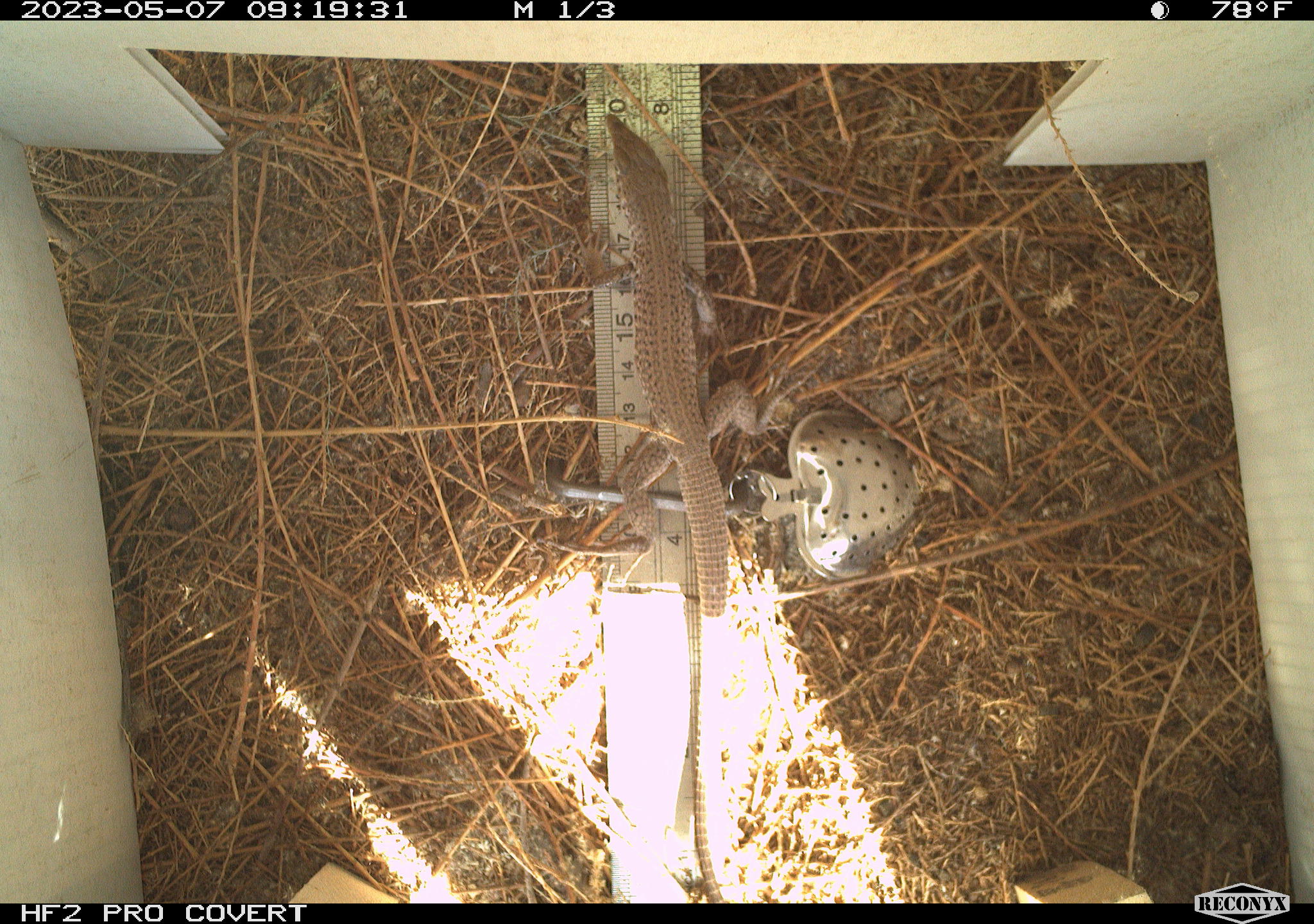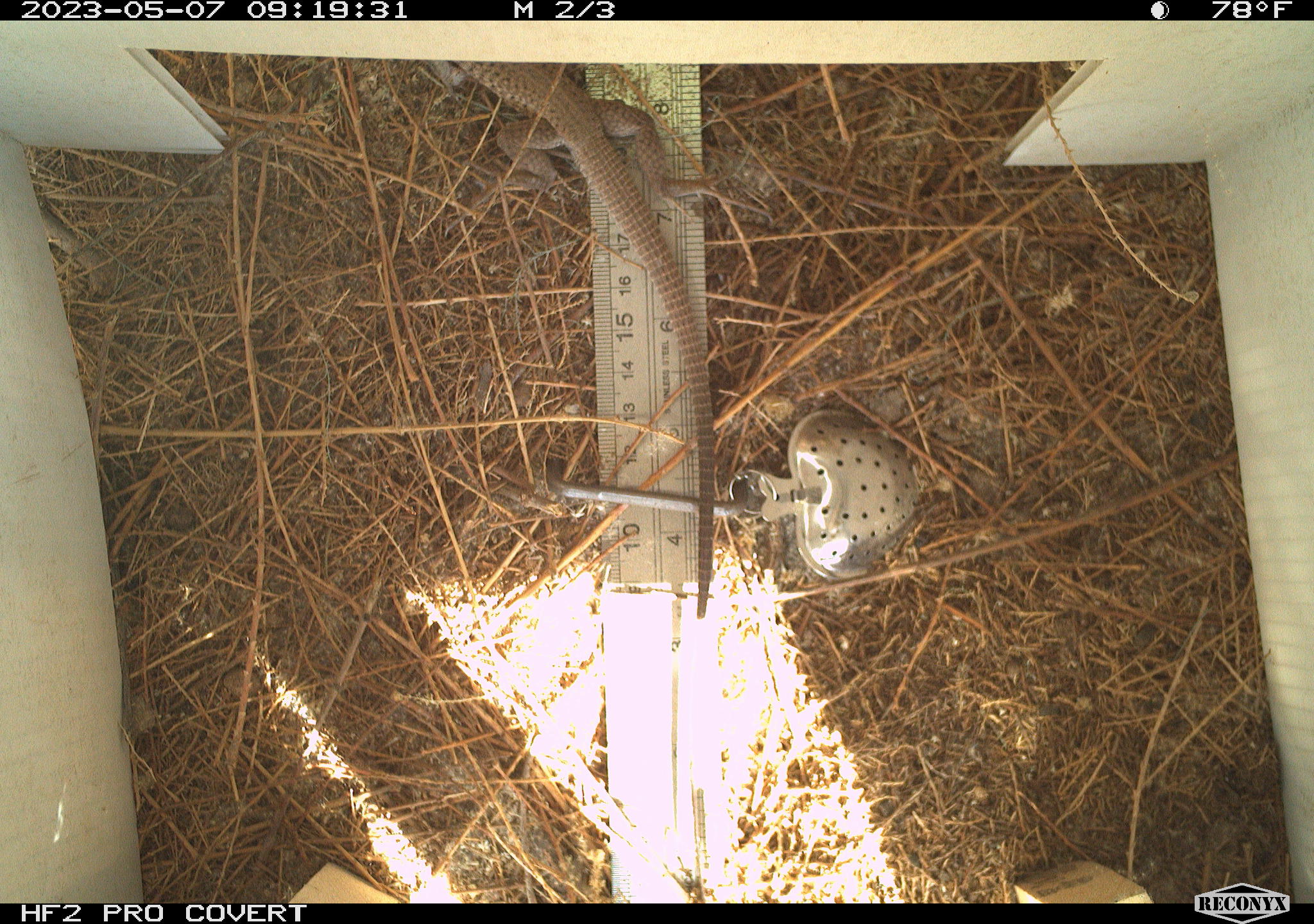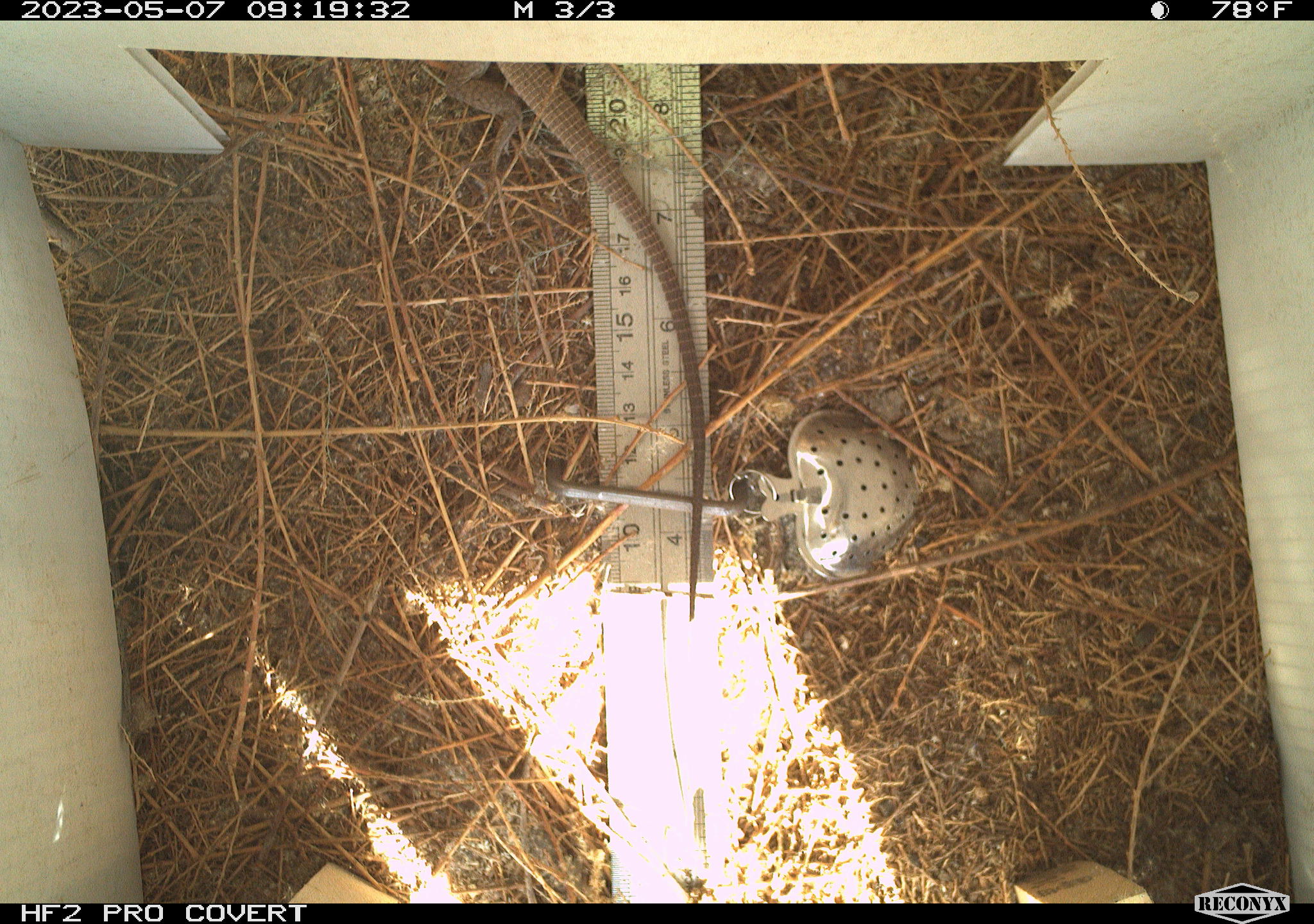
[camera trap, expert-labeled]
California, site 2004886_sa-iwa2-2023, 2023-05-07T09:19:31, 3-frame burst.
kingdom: Animalia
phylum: Chordata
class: Reptilia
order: Squamata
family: Teiidae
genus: Aspidoscelis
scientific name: Aspidoscelis tigris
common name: western whiptail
Western whiptail (Aspidoscelis tigris).